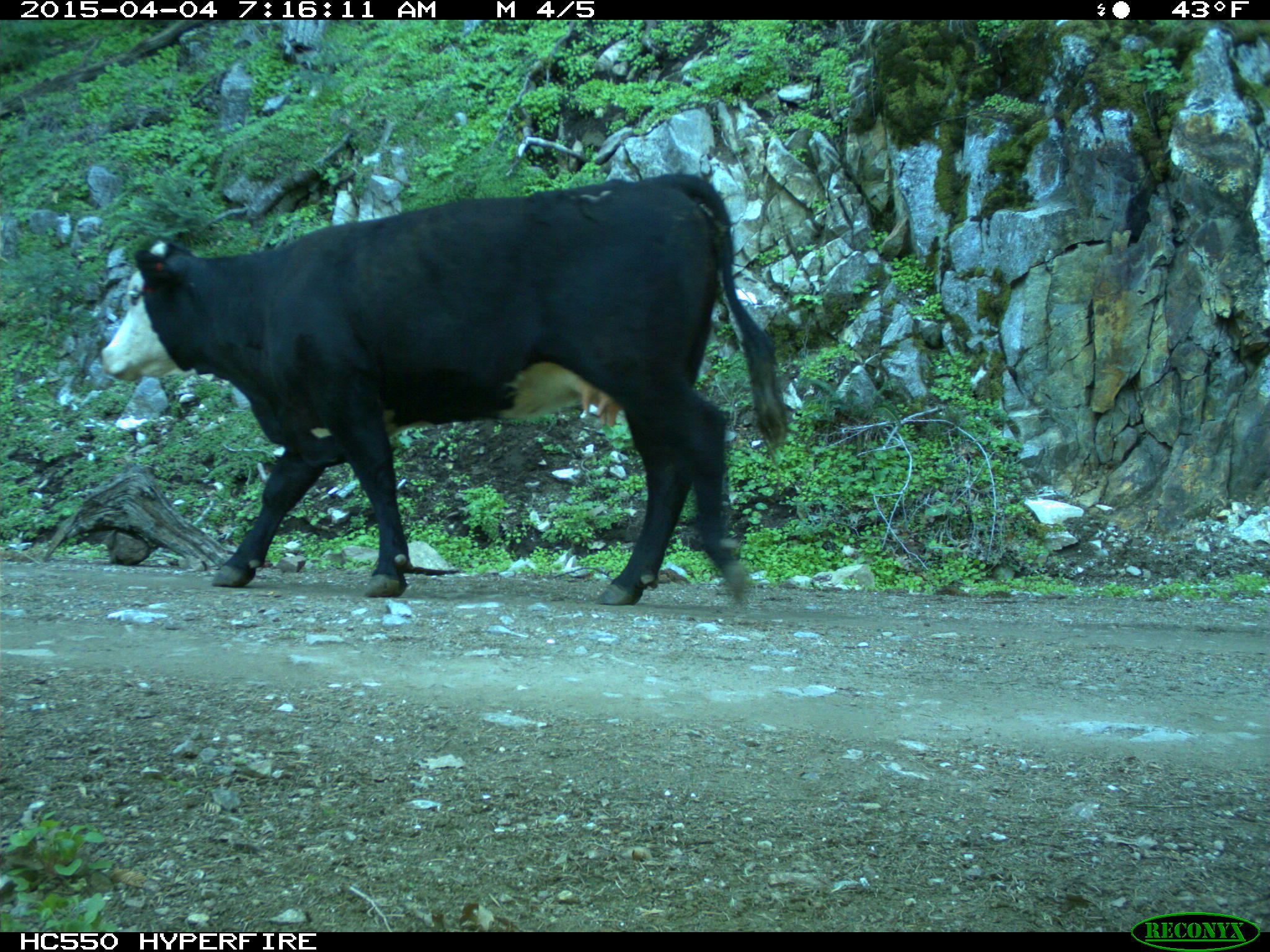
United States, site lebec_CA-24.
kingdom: Animalia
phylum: Chordata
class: Mammalia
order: Artiodactyla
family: Bovidae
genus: Bos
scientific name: Bos taurus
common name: domestic cow